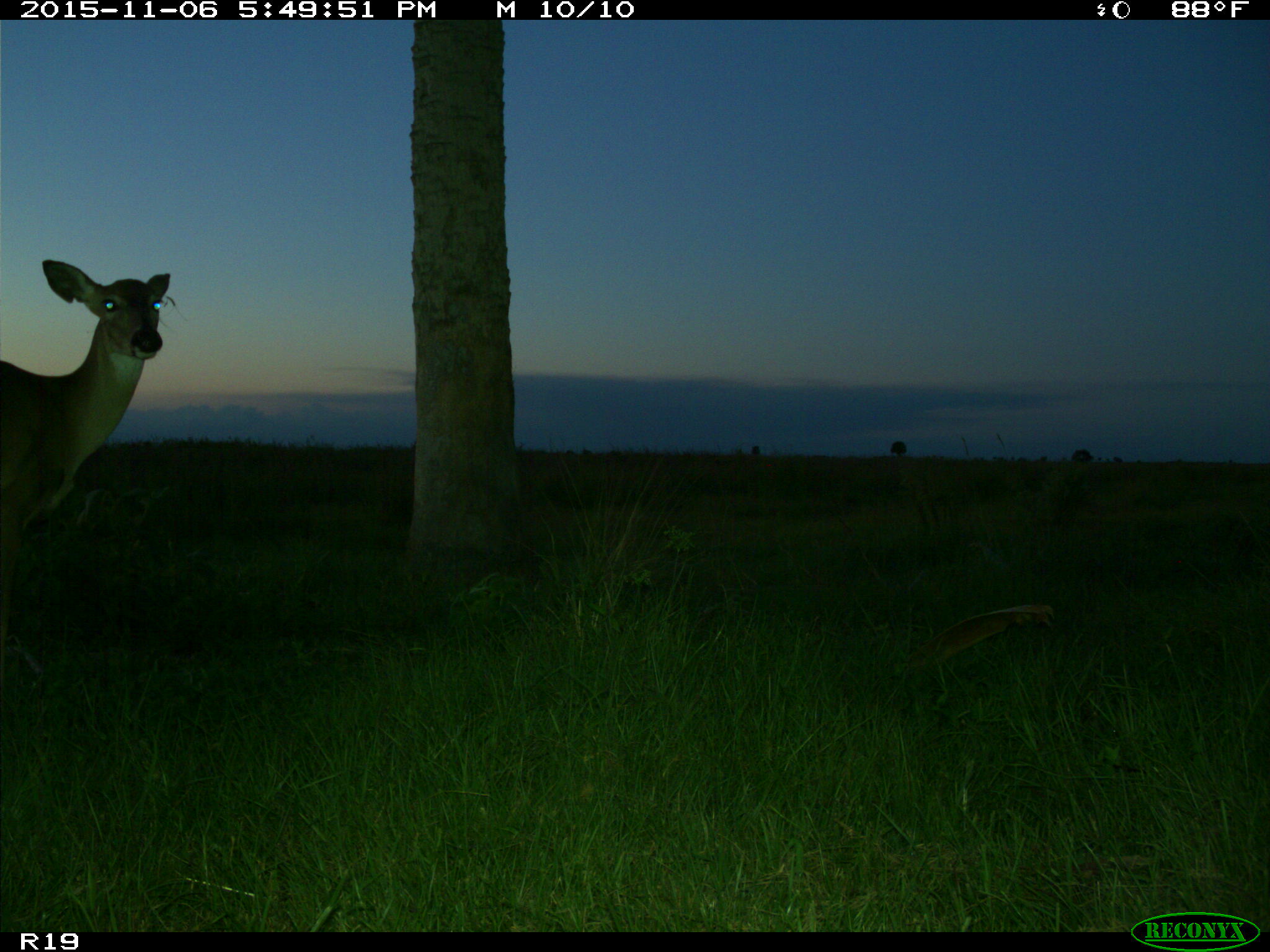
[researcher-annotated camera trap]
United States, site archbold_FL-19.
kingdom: Animalia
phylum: Chordata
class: Mammalia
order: Artiodactyla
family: Cervidae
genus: Odocoileus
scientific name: Odocoileus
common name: deer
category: unidentified deer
Unidentified deer (deer) (Odocoileus).